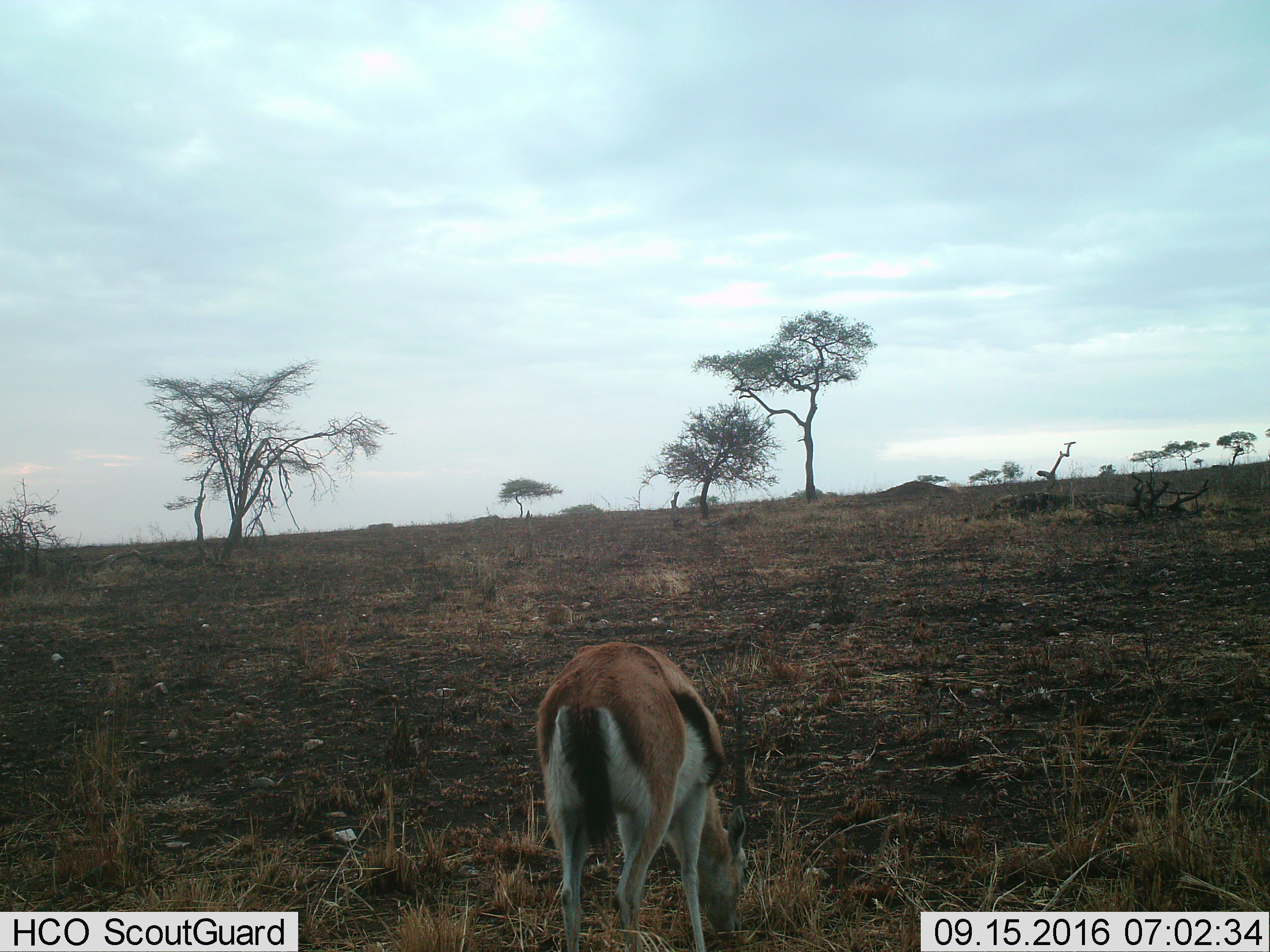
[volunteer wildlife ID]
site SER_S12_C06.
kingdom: Animalia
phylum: Chordata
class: Mammalia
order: Artiodactyla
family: Bovidae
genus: Eudorcas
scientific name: Eudorcas thomsonii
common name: thomson's gazelle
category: gazellethomsons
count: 1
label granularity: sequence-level